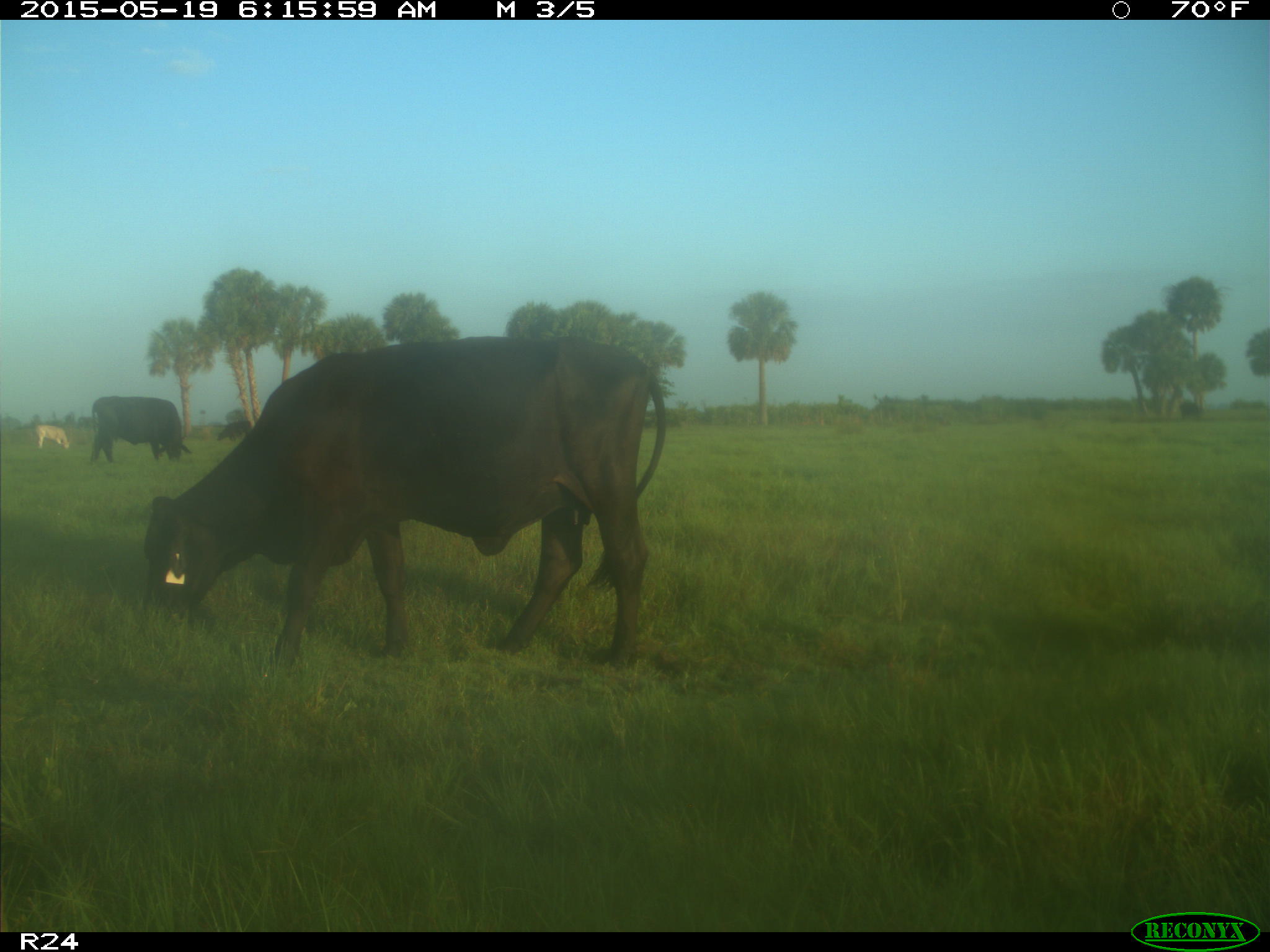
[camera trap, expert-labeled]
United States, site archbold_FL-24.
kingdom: Animalia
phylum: Chordata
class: Mammalia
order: Artiodactyla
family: Bovidae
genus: Bos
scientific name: Bos taurus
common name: domestic cow